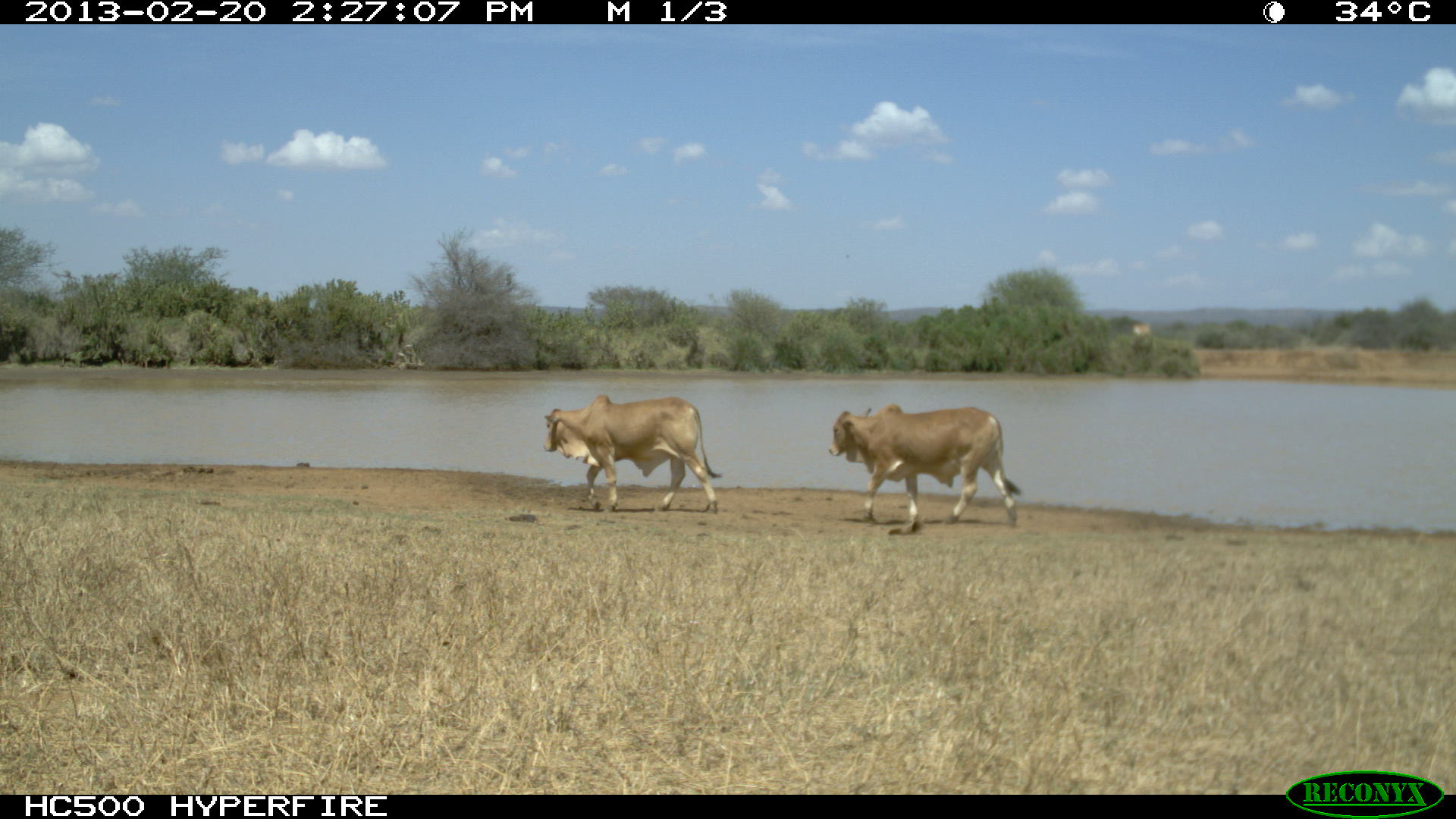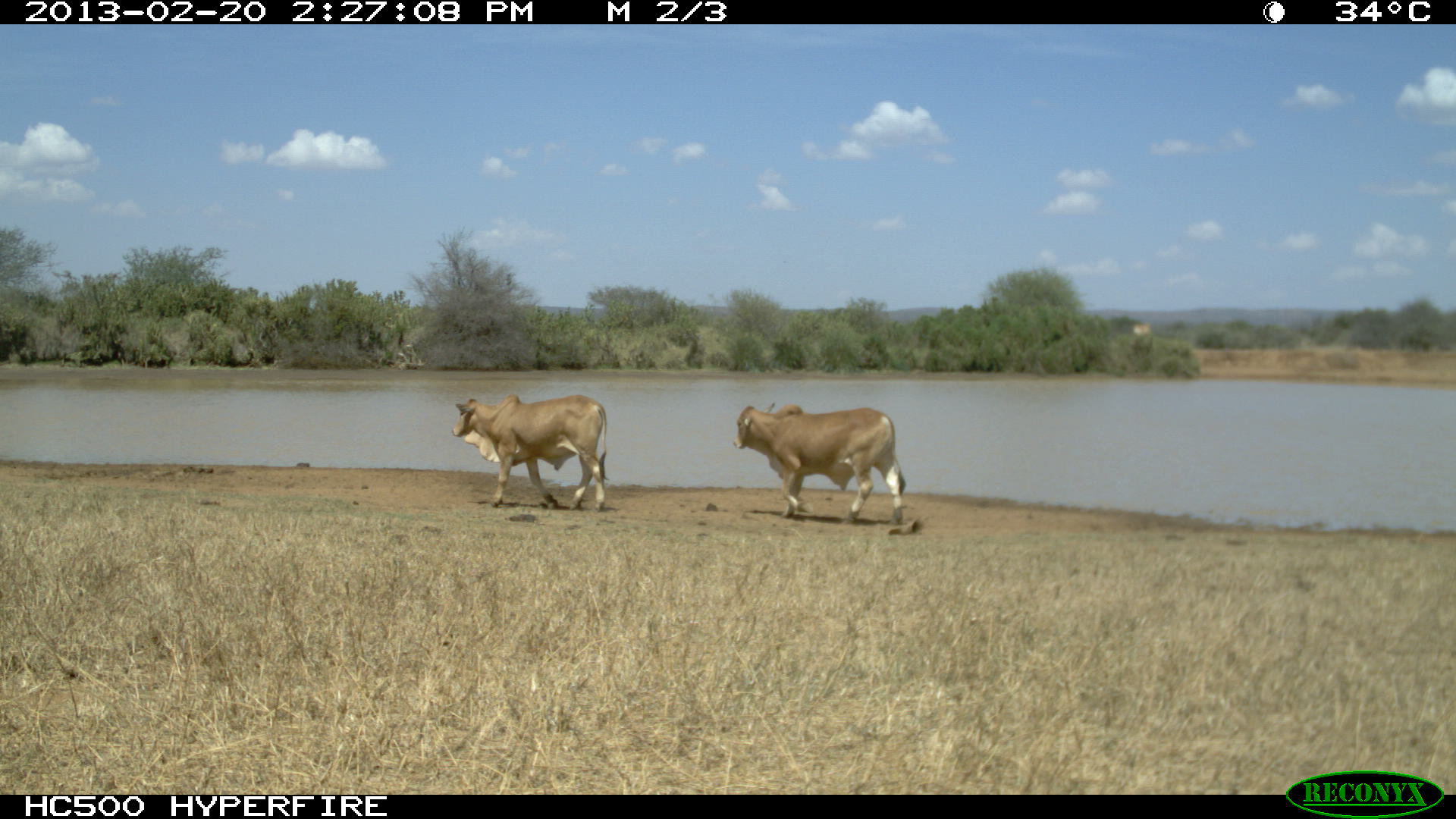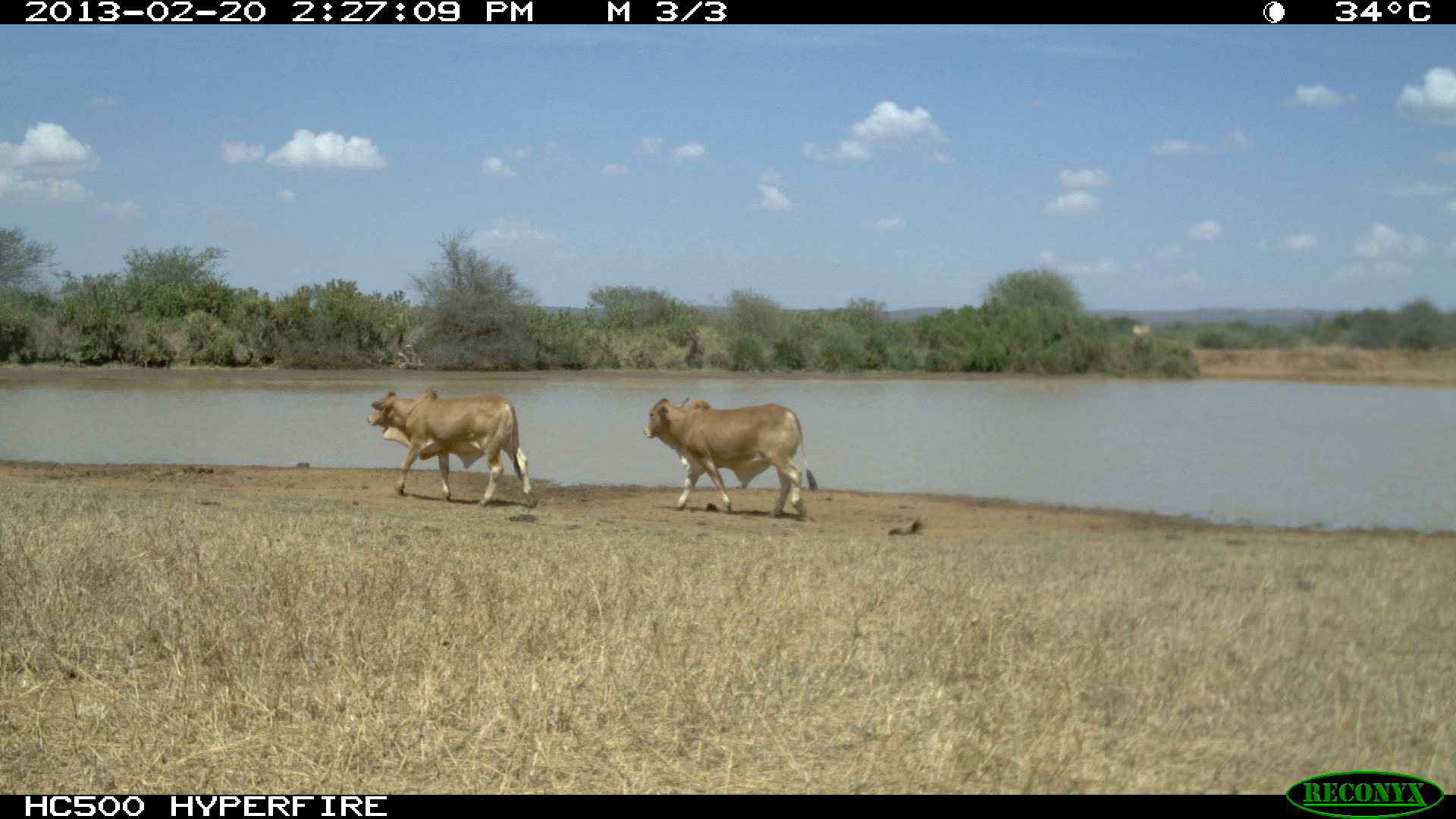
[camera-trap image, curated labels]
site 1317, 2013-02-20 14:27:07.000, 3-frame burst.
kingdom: Animalia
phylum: Chordata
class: Mammalia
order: Artiodactyla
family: Bovidae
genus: Bos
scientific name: Bos taurus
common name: domestic cattle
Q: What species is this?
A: Bos taurus (domestic cattle).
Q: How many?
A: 1.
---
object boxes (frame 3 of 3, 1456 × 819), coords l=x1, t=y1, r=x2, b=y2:
bos taurus: l=643, t=396, r=817, b=518; l=366, t=389, r=537, b=508; l=1133, t=324, r=1150, b=335